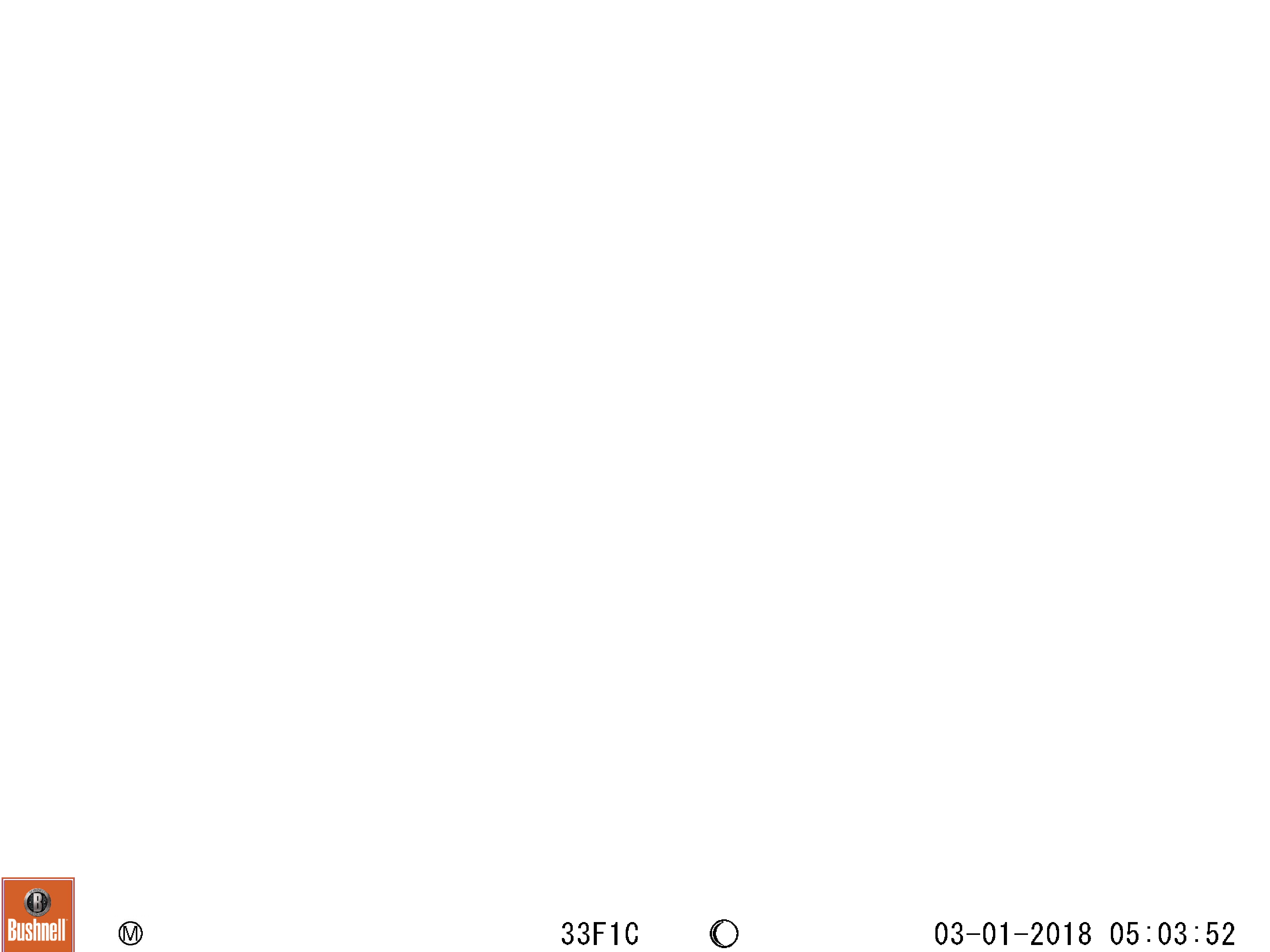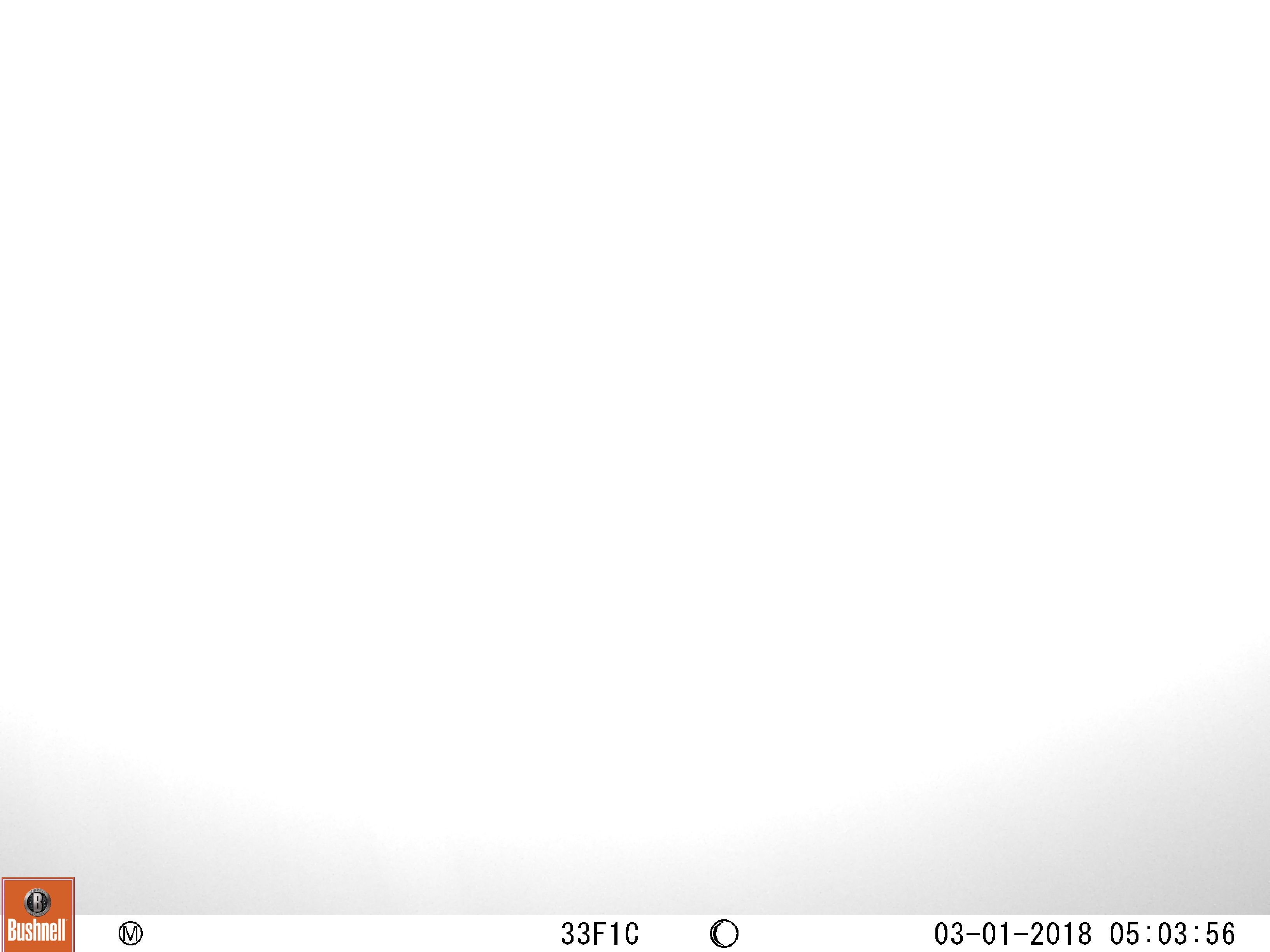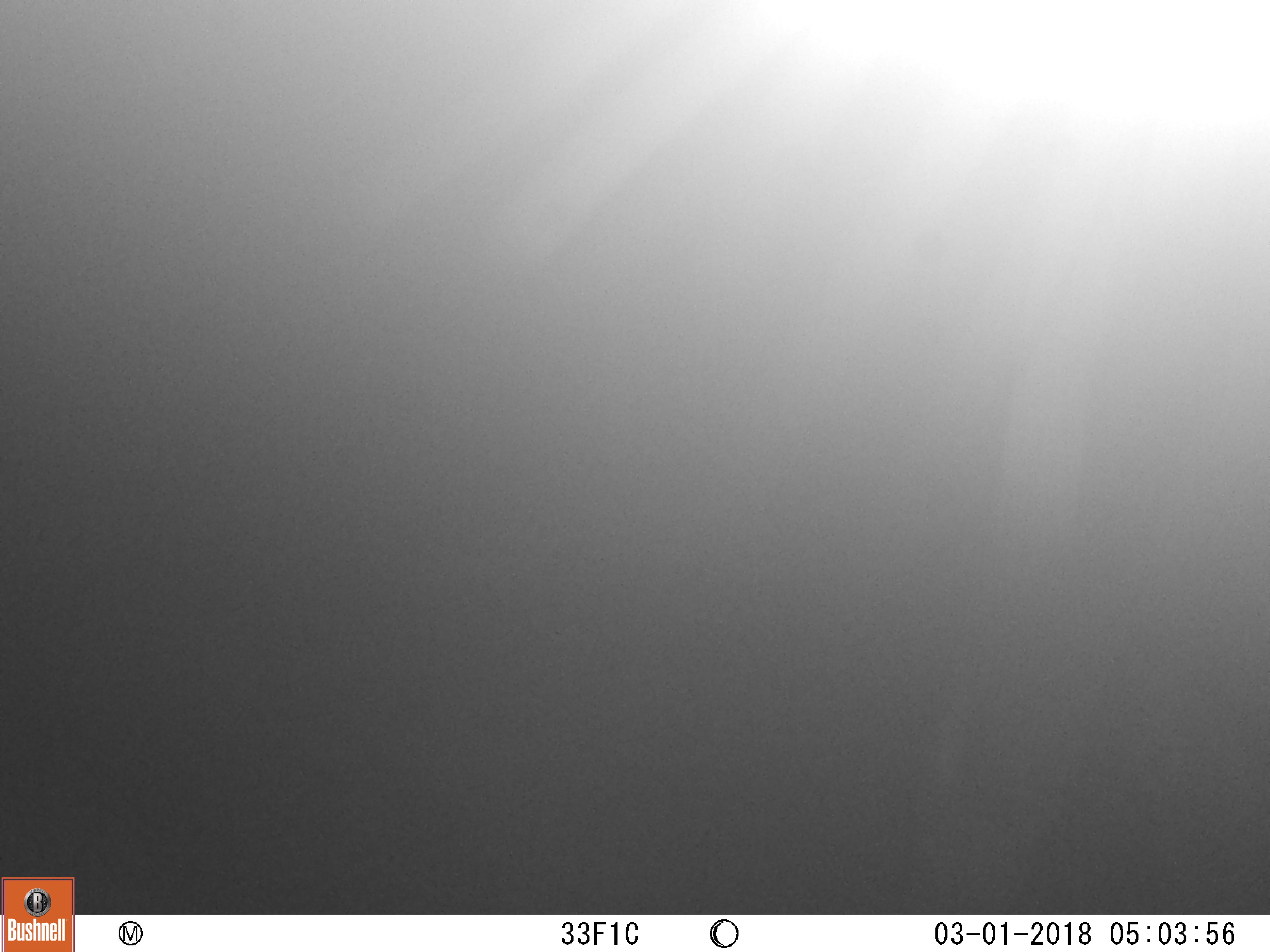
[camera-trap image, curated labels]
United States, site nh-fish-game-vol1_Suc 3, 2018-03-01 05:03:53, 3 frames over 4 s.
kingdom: Animalia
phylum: Chordata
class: Mammalia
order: Artiodactyla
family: Cervidae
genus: Alces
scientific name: Alces alces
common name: moose